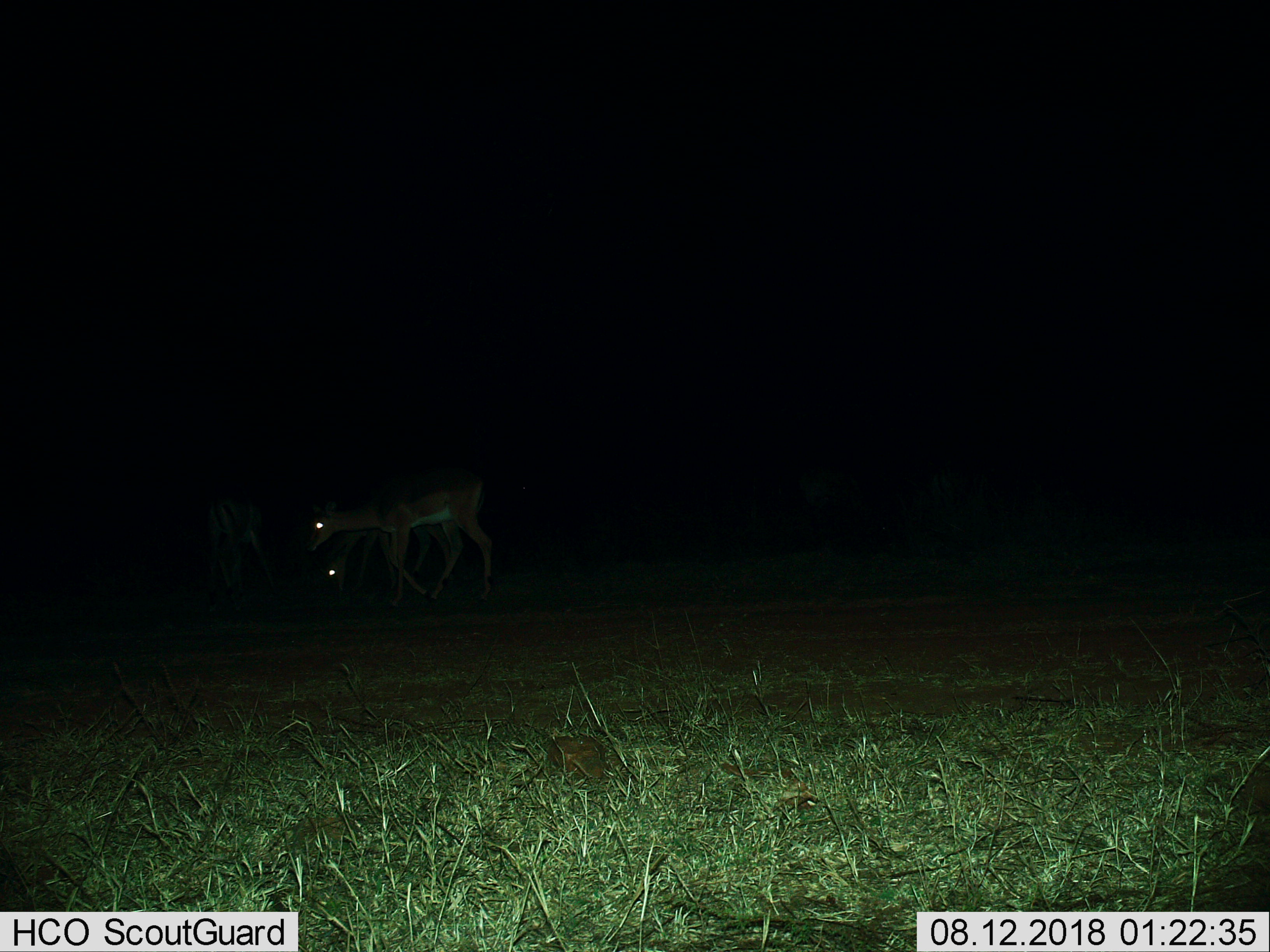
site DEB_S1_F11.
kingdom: Animalia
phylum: Chordata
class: Mammalia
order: Artiodactyla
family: Bovidae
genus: Aepyceros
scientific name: Aepyceros melampus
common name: impala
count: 2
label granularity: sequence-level